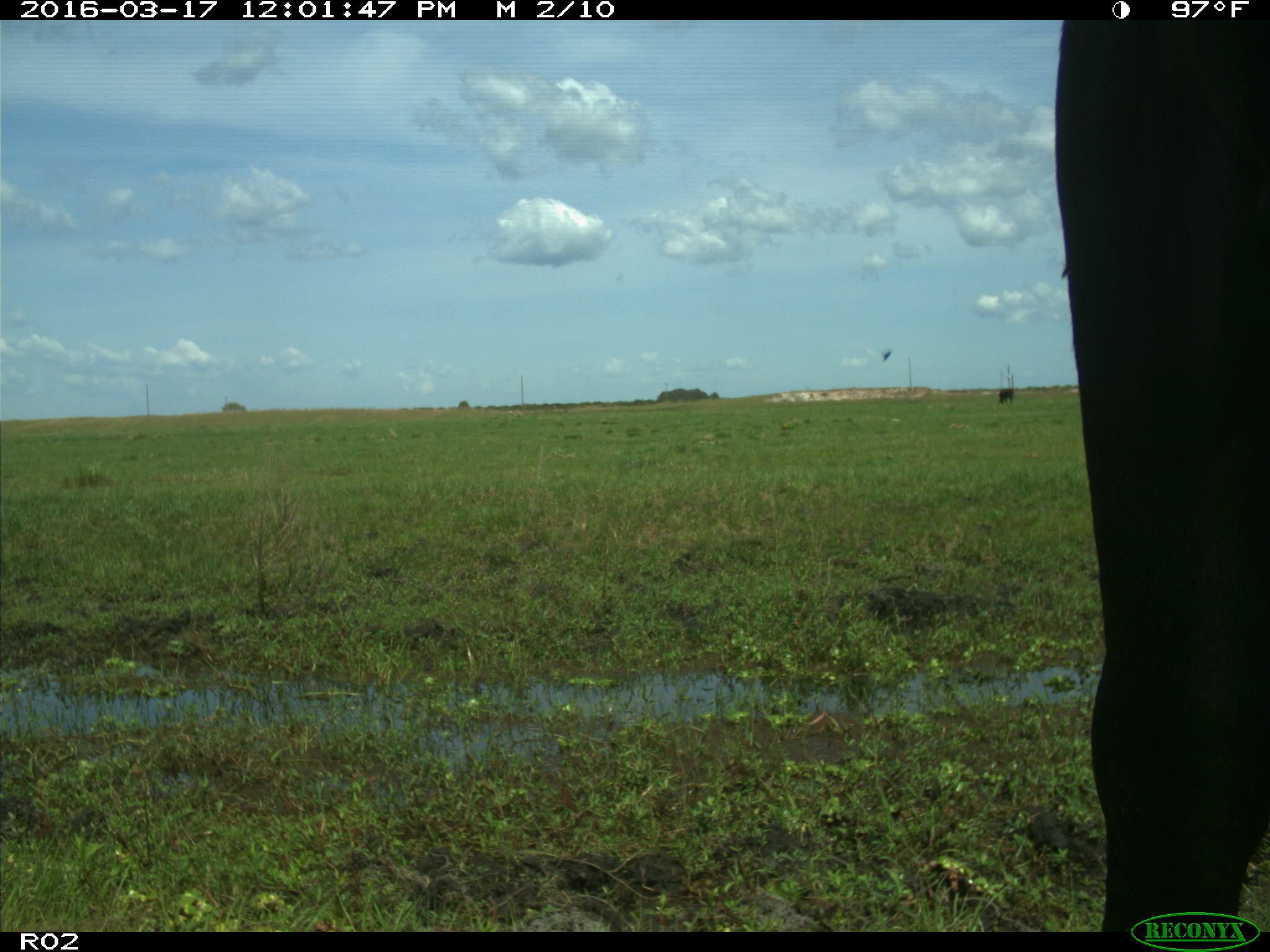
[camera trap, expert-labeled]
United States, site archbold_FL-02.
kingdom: Animalia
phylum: Chordata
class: Mammalia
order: Artiodactyla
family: Bovidae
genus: Bos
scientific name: Bos taurus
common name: domestic cow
Bos taurus (domestic cow).